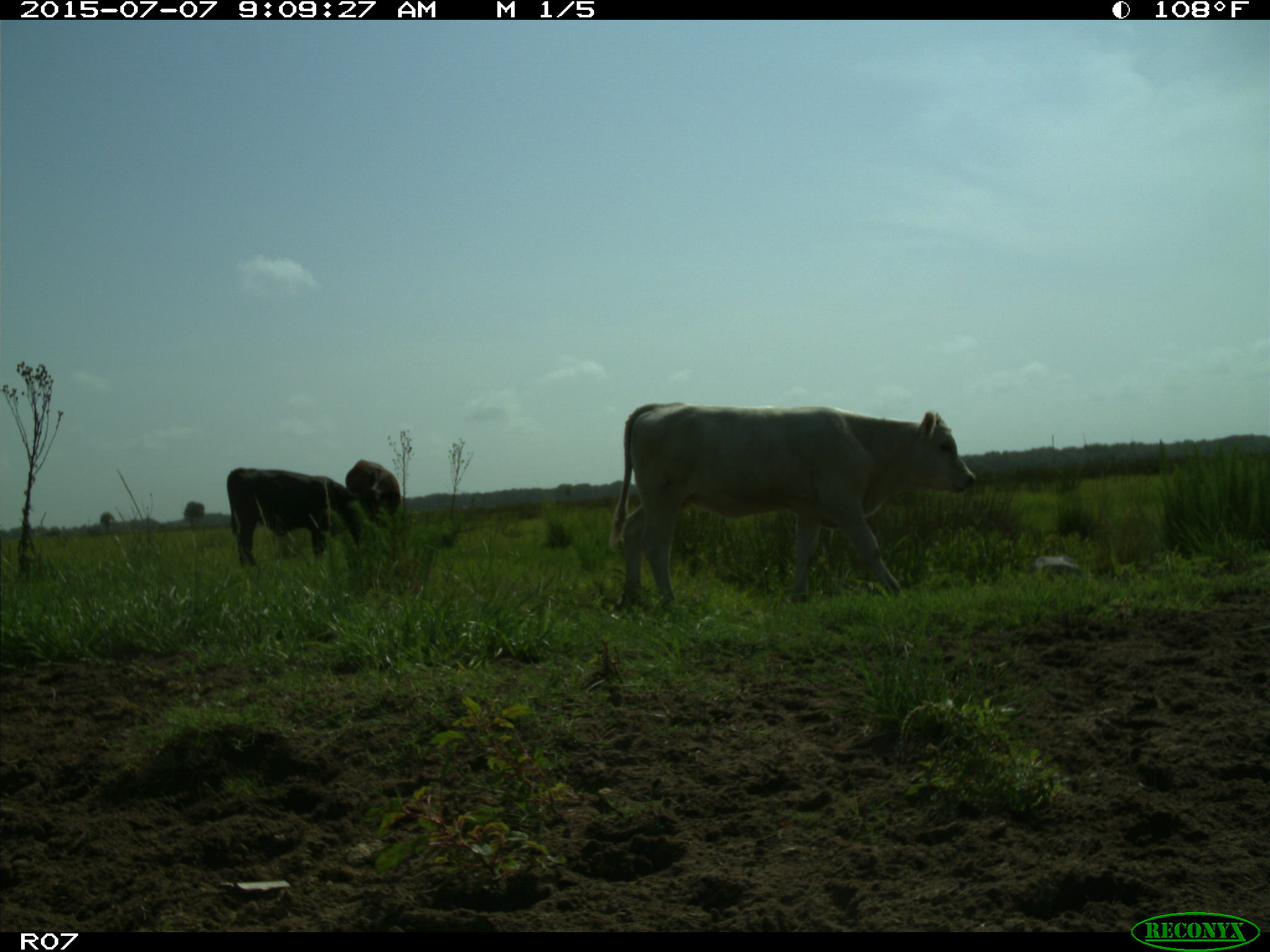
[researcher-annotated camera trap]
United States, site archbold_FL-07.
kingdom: Animalia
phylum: Chordata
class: Mammalia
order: Artiodactyla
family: Bovidae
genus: Bos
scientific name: Bos taurus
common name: domestic cow